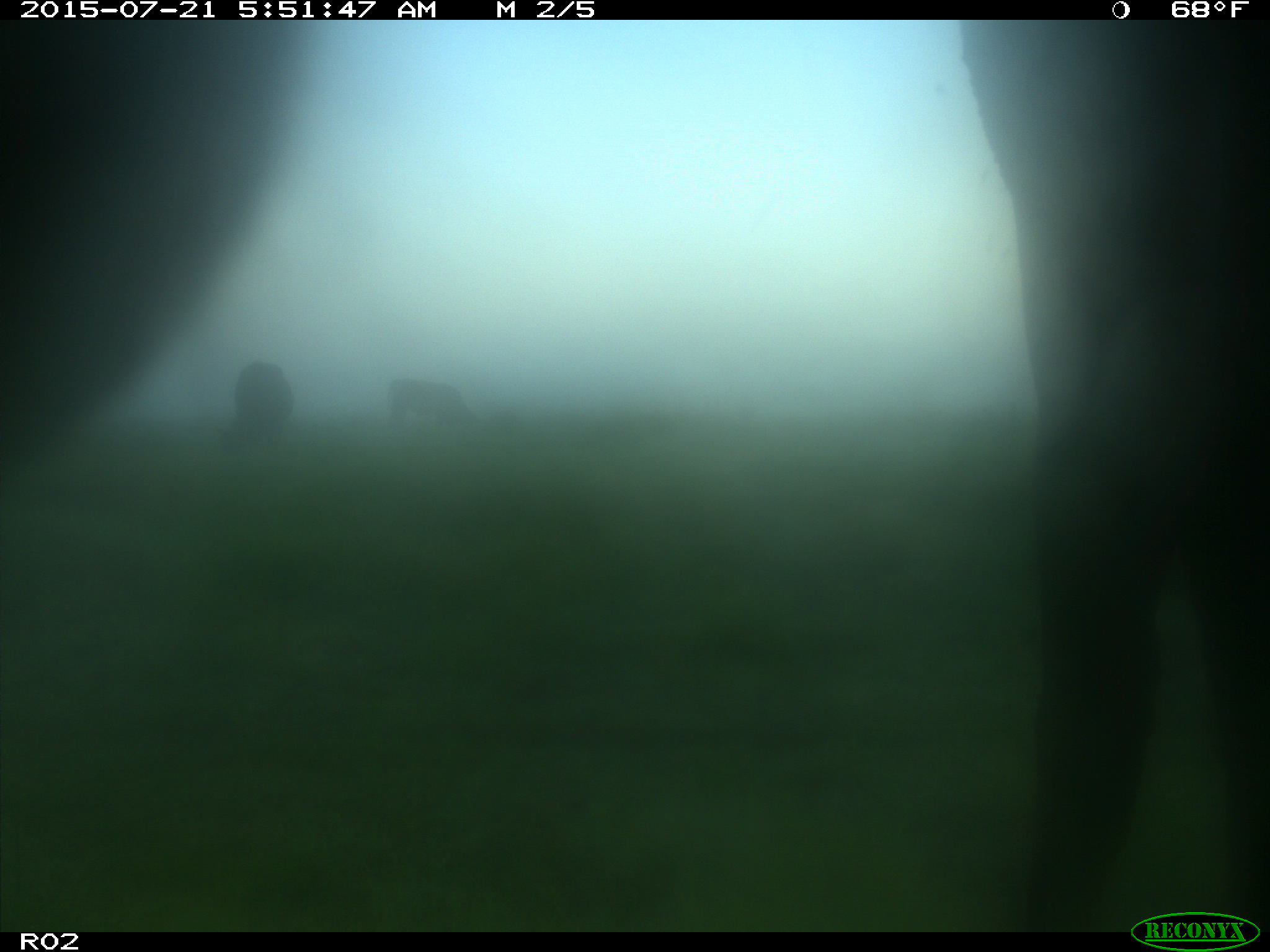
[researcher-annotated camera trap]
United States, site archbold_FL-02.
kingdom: Animalia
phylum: Chordata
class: Mammalia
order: Artiodactyla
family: Bovidae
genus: Bos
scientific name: Bos taurus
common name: domestic cow